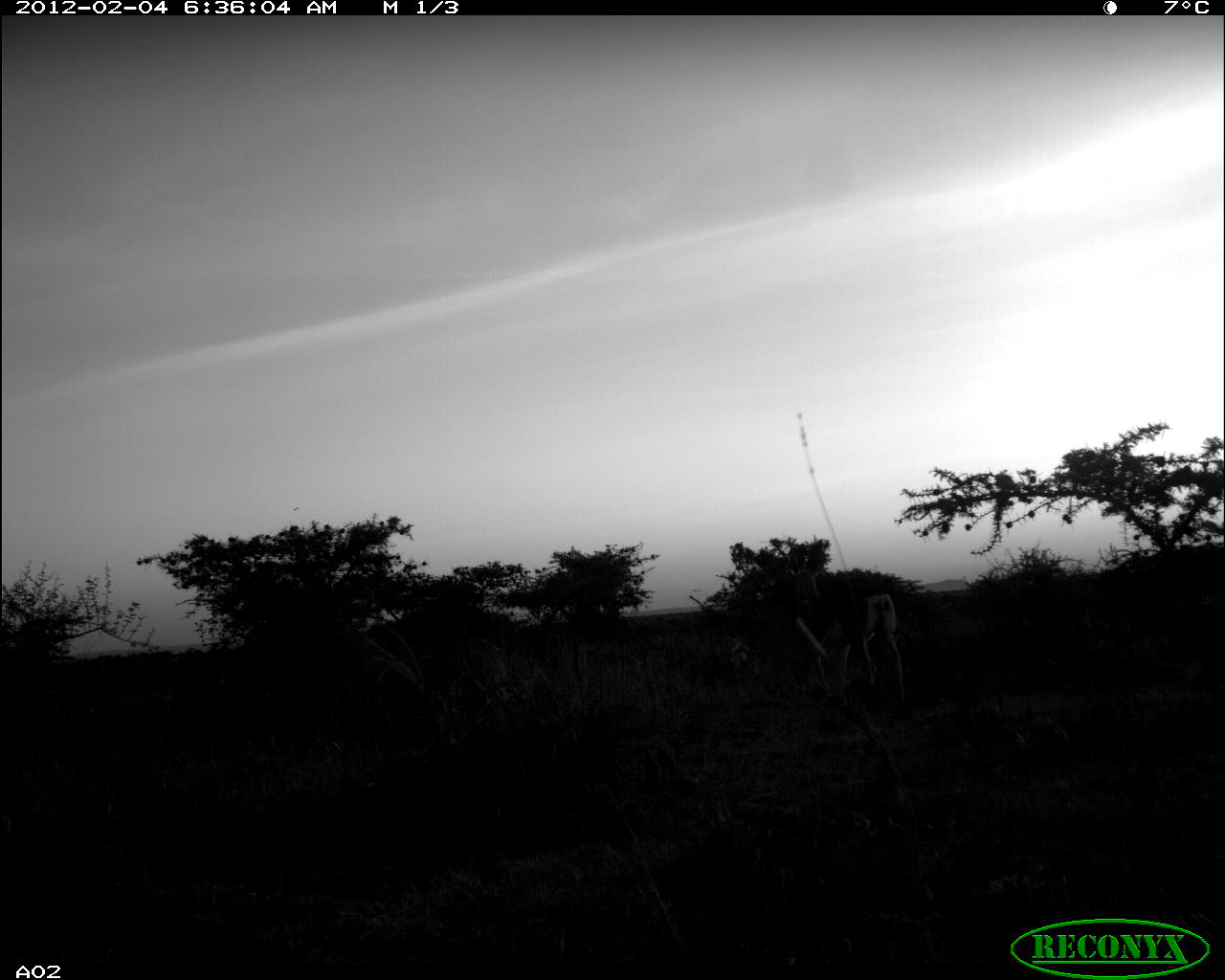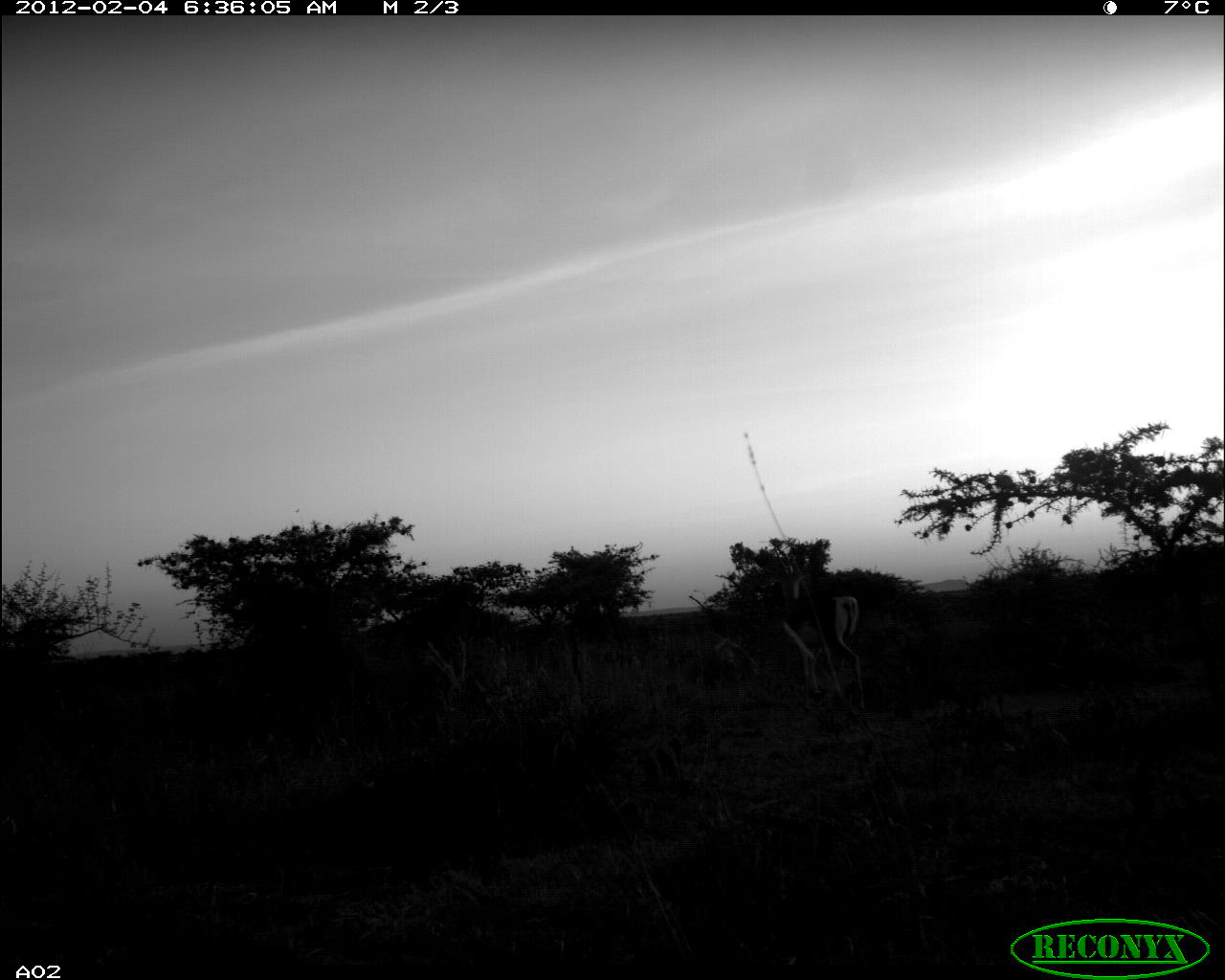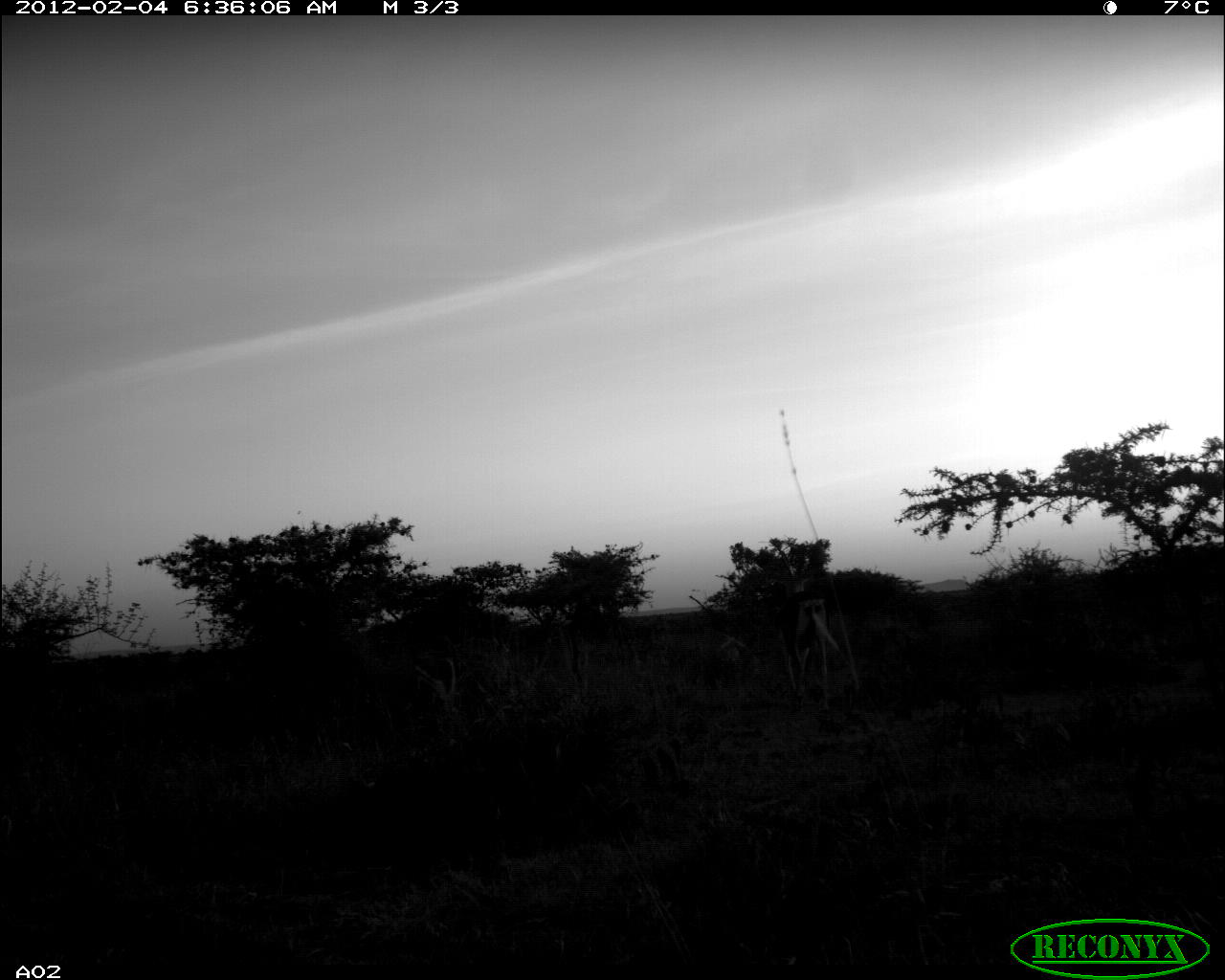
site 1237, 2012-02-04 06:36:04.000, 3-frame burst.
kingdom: Animalia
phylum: Chordata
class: Mammalia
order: Artiodactyla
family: Bovidae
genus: Nanger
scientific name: Nanger granti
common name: grant's gazelle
Nanger granti (grant's gazelle), count 1.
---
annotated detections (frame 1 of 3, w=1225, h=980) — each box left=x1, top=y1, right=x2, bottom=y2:
nanger granti: left=790, top=567, right=907, bottom=711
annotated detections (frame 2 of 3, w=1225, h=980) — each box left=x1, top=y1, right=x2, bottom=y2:
nanger granti: left=776, top=565, right=867, bottom=712